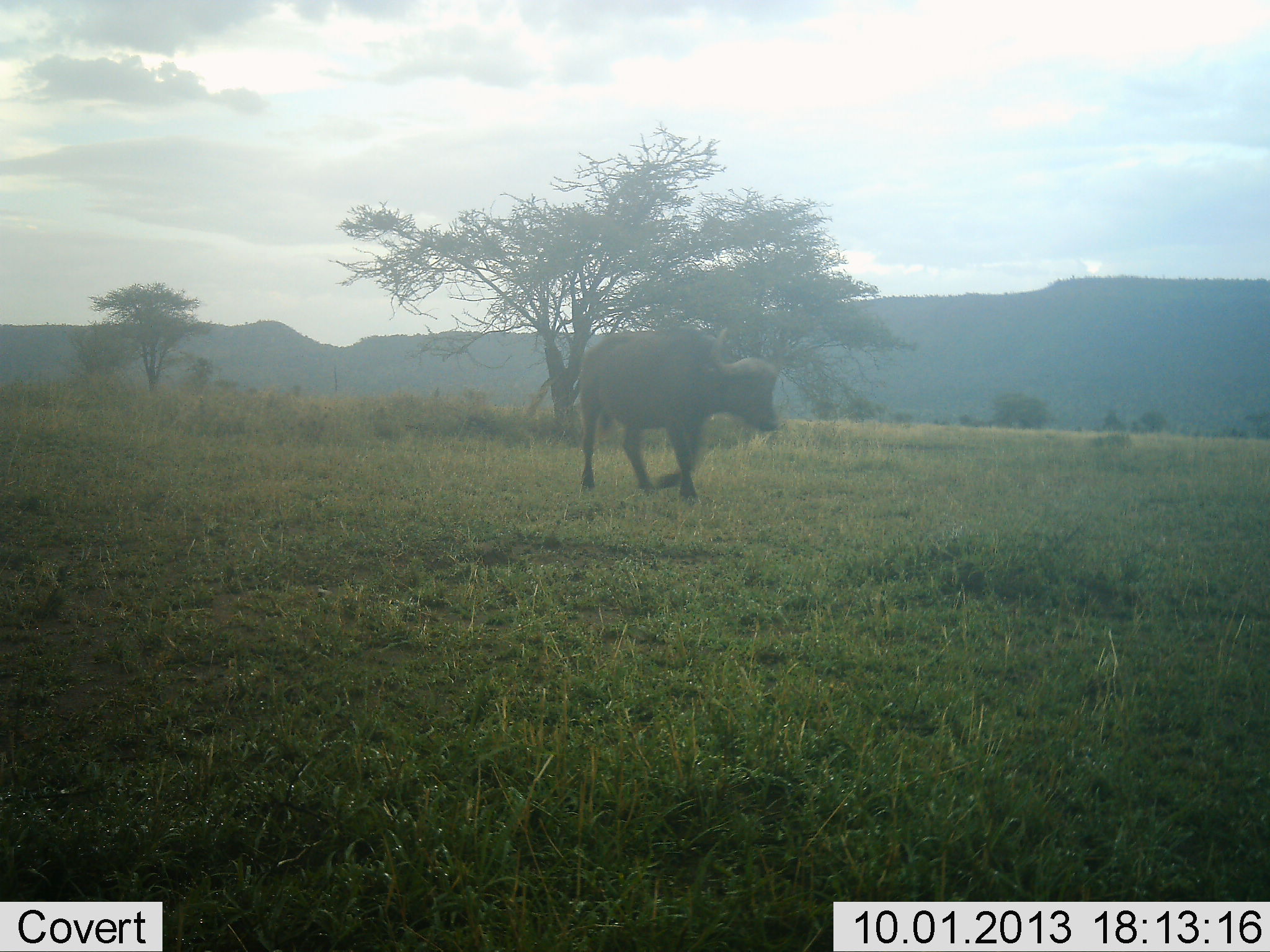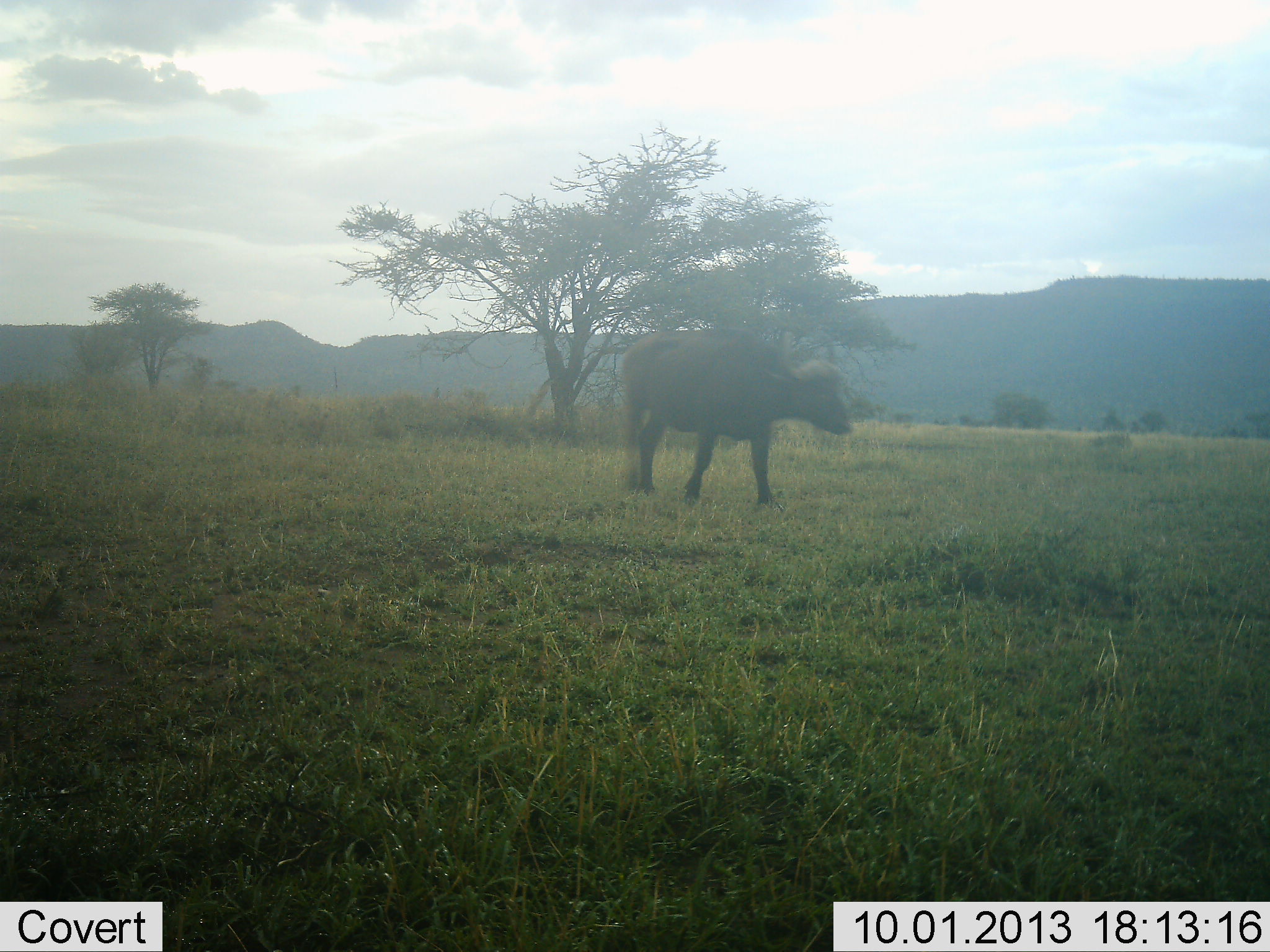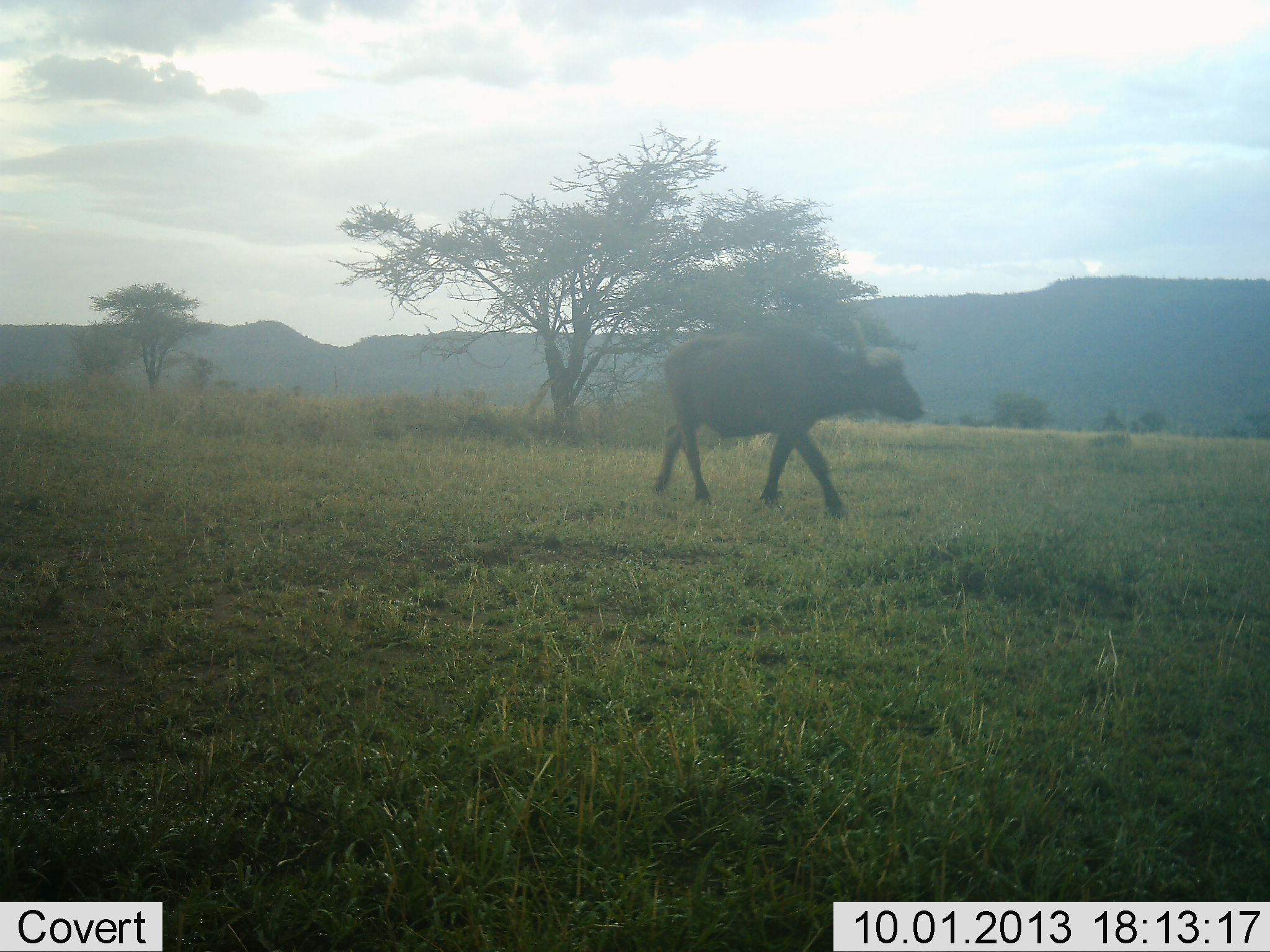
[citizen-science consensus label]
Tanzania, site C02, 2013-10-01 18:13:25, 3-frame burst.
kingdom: Animalia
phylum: Chordata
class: Mammalia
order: Artiodactyla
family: Bovidae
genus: Syncerus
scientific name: Syncerus caffer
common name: cape buffalo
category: buffalo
Buffalo (cape buffalo) (Syncerus caffer), count 1. Behavior (volunteer vote fractions): standing 8%, resting 0%, moving 92%, interacting 0%. Young present (vote fraction): 0%. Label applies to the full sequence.